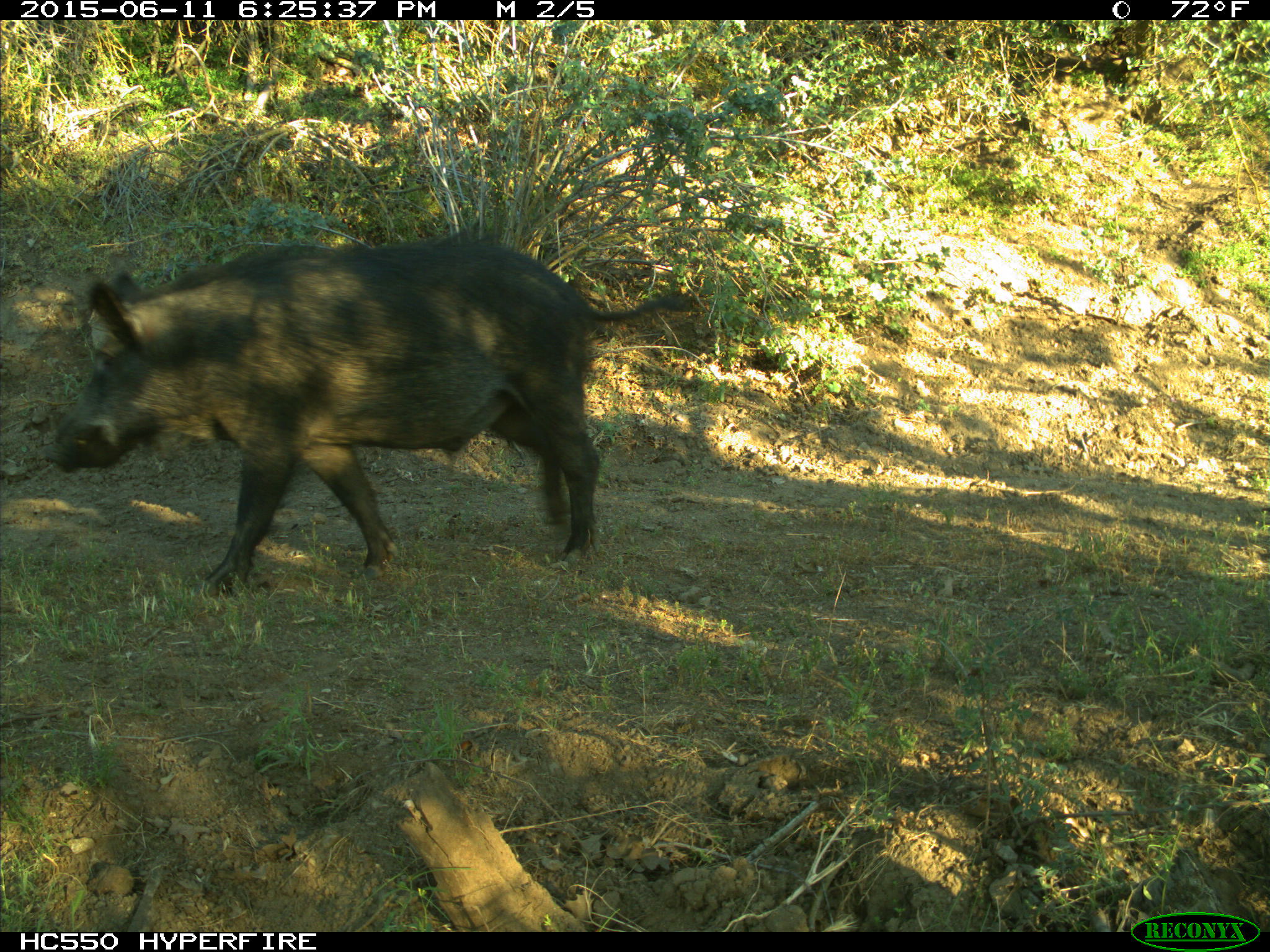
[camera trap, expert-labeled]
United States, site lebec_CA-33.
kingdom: Animalia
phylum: Chordata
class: Mammalia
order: Artiodactyla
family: Suidae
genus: Sus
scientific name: Sus scrofa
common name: wild boar